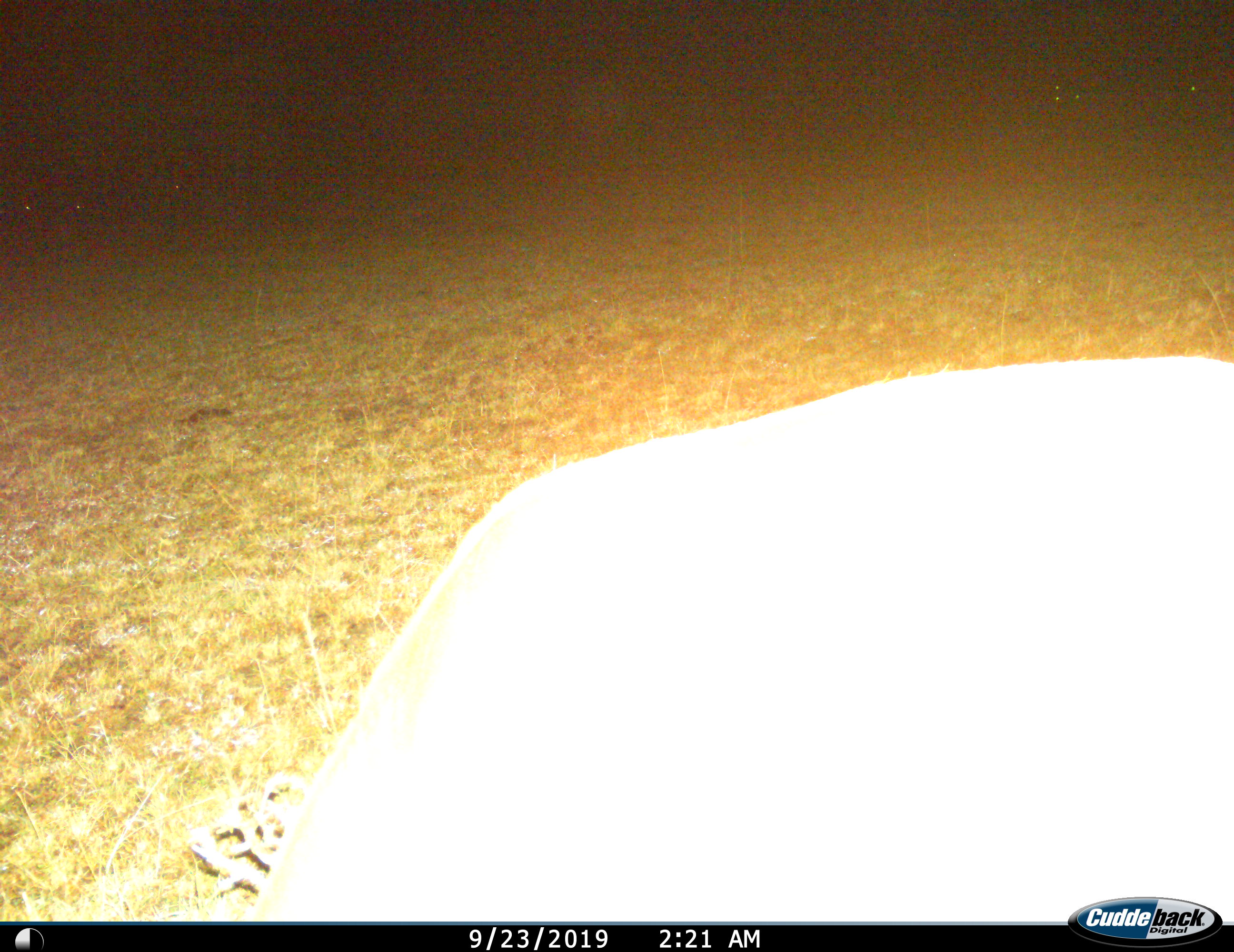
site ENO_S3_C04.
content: unidentified animal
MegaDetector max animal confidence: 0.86